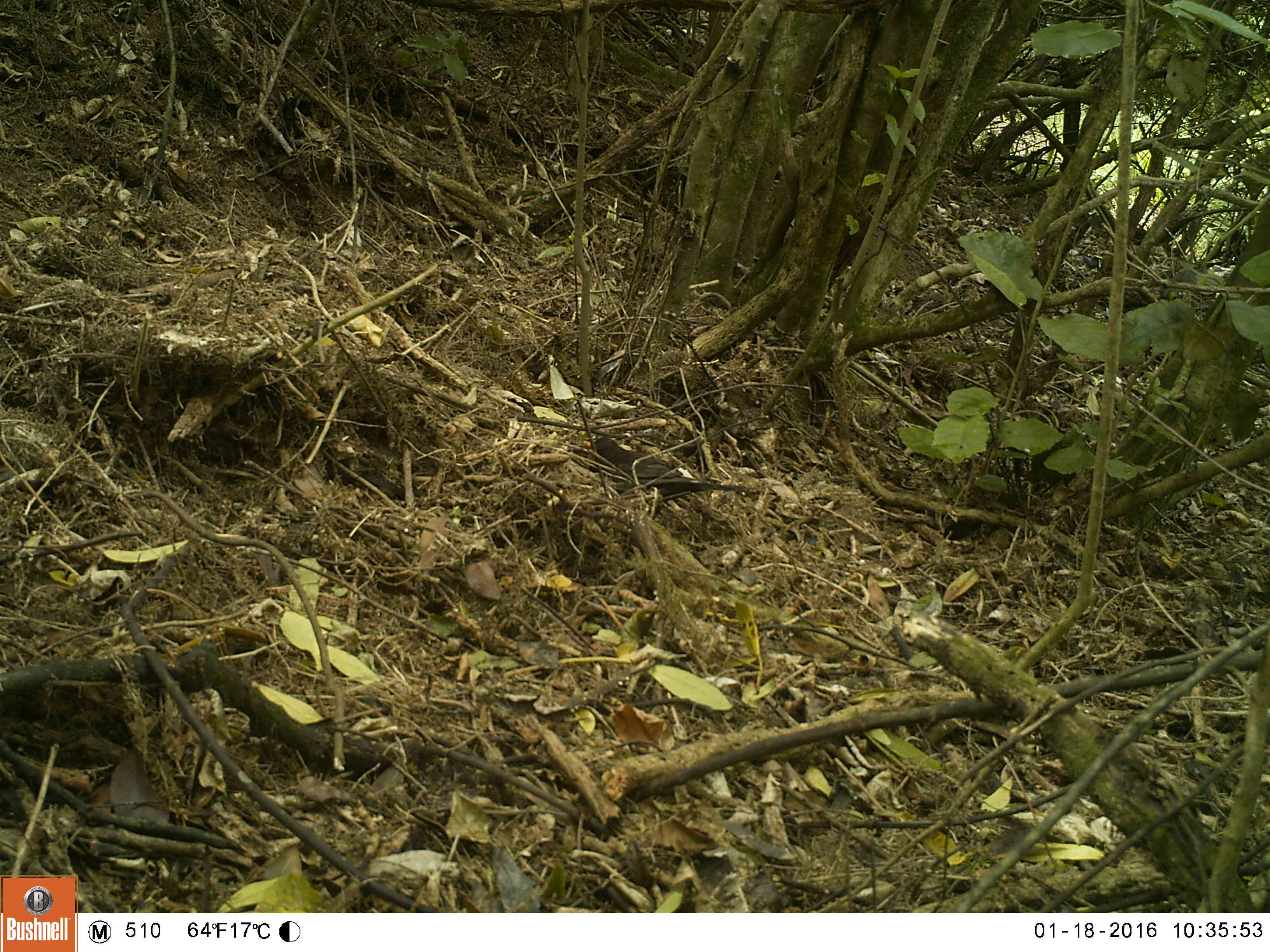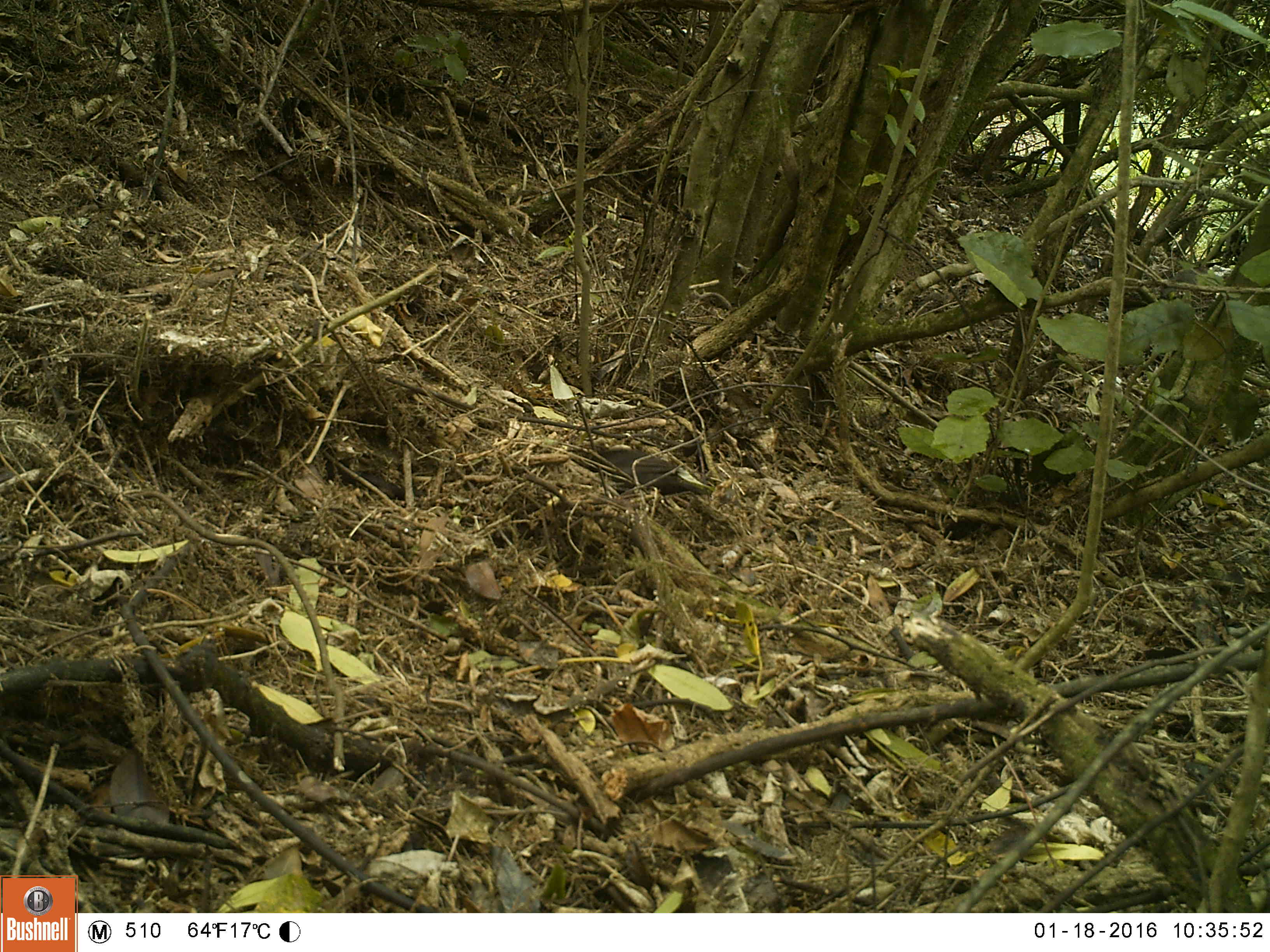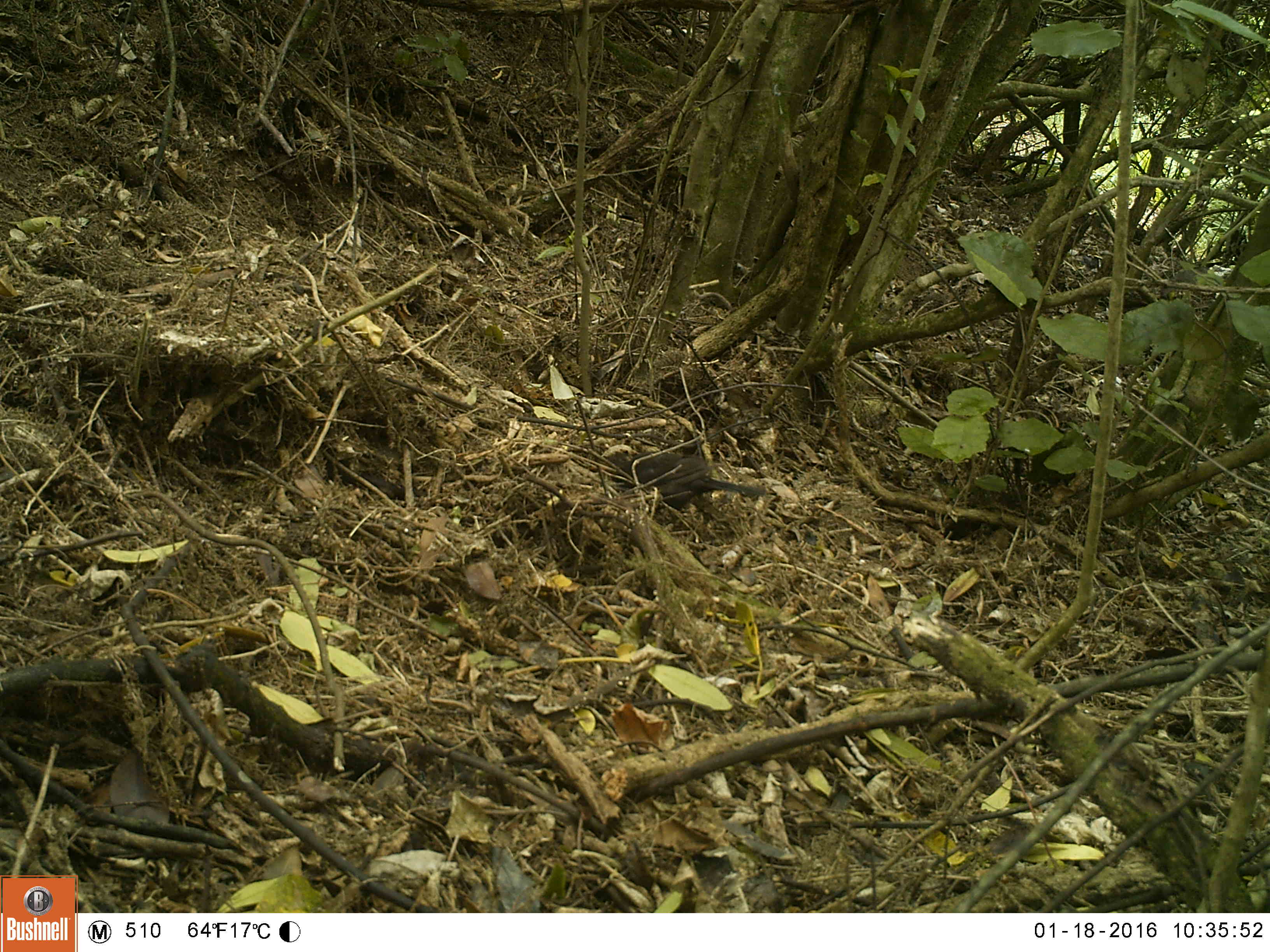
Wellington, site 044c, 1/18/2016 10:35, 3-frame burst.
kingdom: Animalia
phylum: Chordata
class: Aves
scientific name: Aves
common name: bird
Bird (Aves).